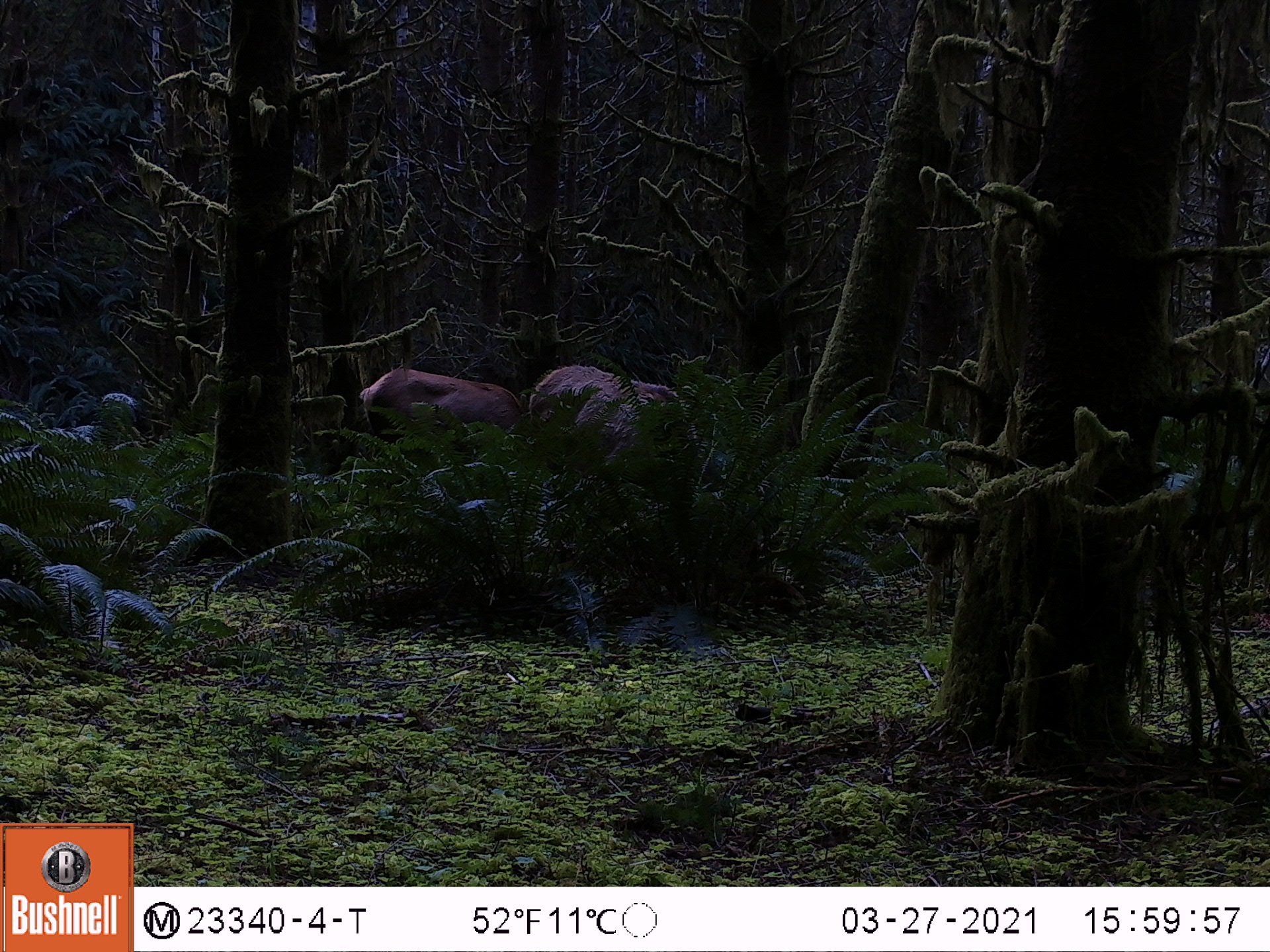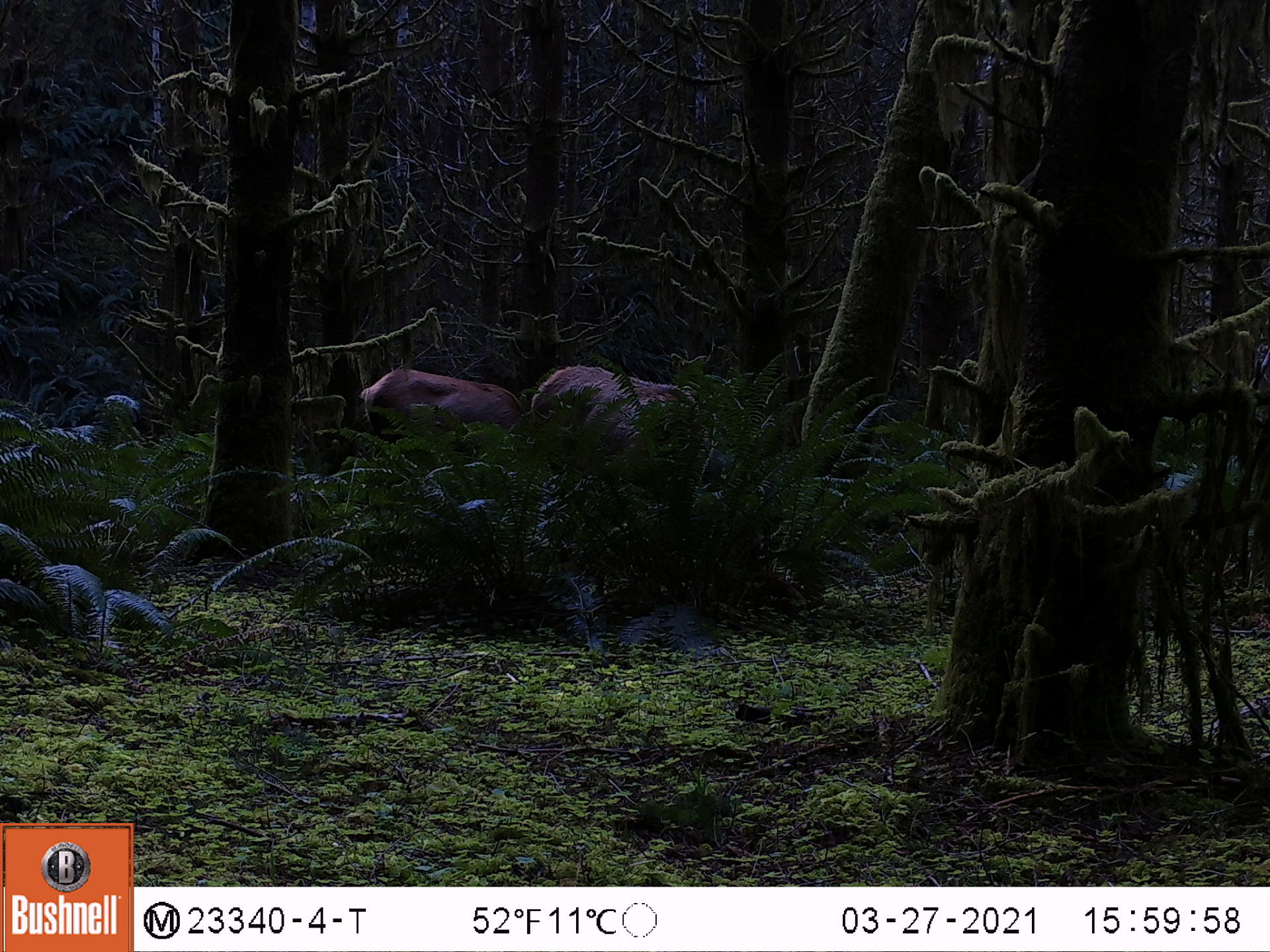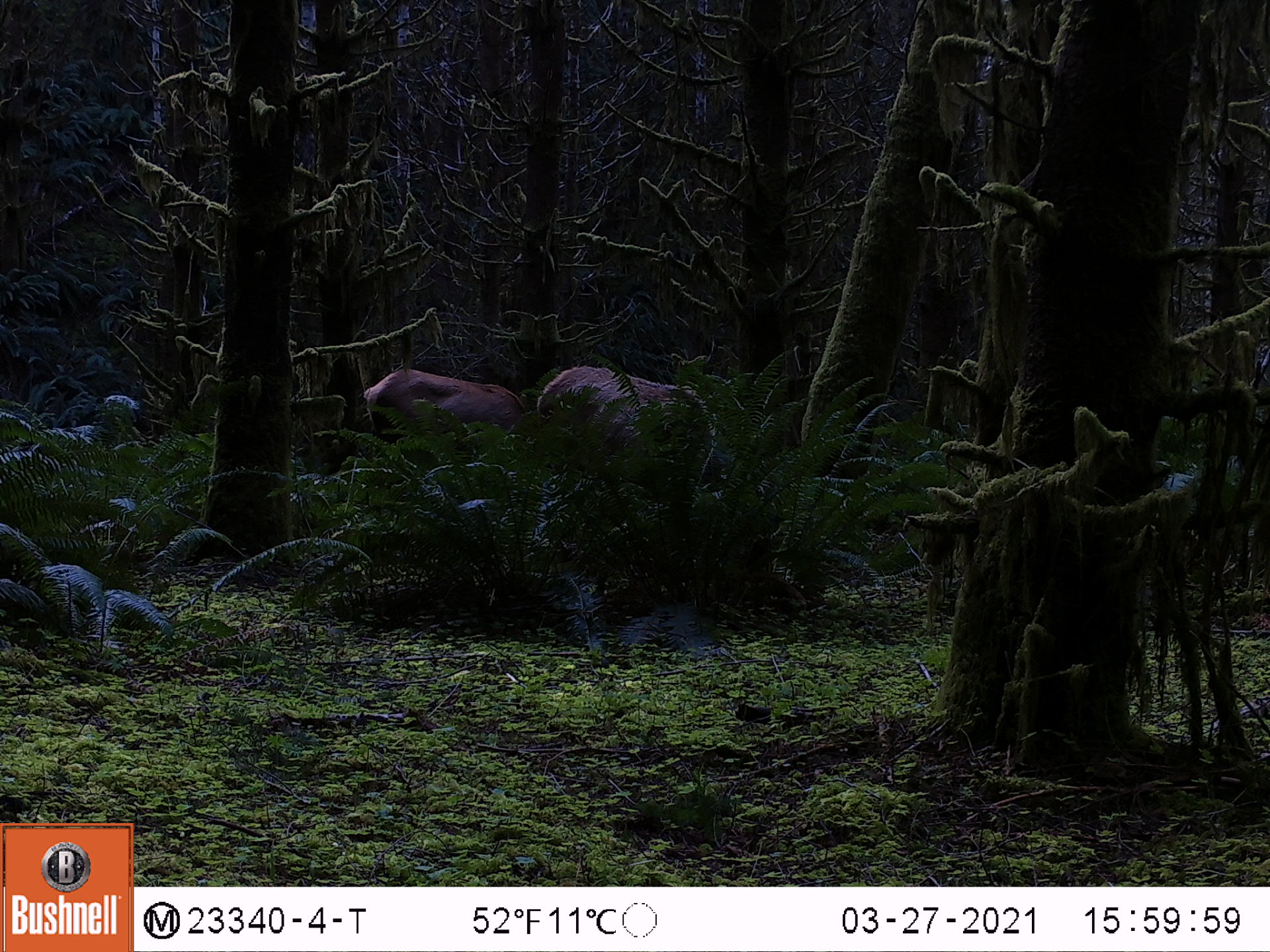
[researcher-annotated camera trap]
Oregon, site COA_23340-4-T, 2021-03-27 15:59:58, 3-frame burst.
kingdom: Animalia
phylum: Chordata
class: Mammalia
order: Artiodactyla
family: Cervidae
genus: Cervus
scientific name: Cervus canadensis roosevelti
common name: roosevelt elk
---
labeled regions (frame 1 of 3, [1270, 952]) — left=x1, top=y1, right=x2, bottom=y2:
roosevelt elk: left=520, top=361, right=703, bottom=520; left=355, top=360, right=527, bottom=472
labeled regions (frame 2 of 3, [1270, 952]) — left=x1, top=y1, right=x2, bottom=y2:
roosevelt elk: left=515, top=360, right=721, bottom=520; left=357, top=360, right=532, bottom=489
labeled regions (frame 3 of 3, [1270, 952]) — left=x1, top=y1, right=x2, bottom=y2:
roosevelt elk: left=528, top=361, right=718, bottom=554; left=356, top=365, right=546, bottom=481